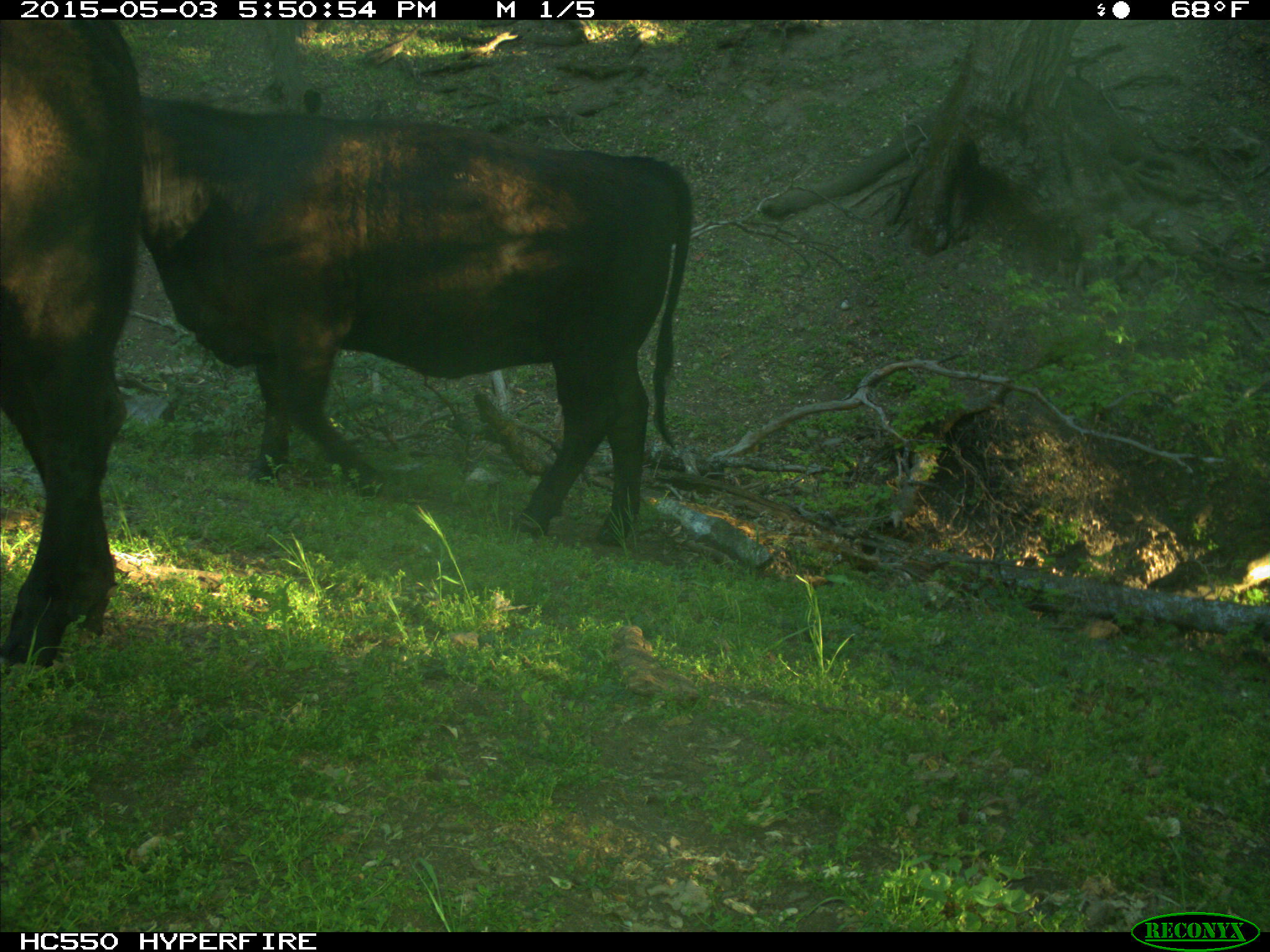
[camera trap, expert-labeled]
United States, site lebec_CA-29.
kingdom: Animalia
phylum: Chordata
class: Mammalia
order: Artiodactyla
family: Bovidae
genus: Bos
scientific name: Bos taurus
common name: domestic cow